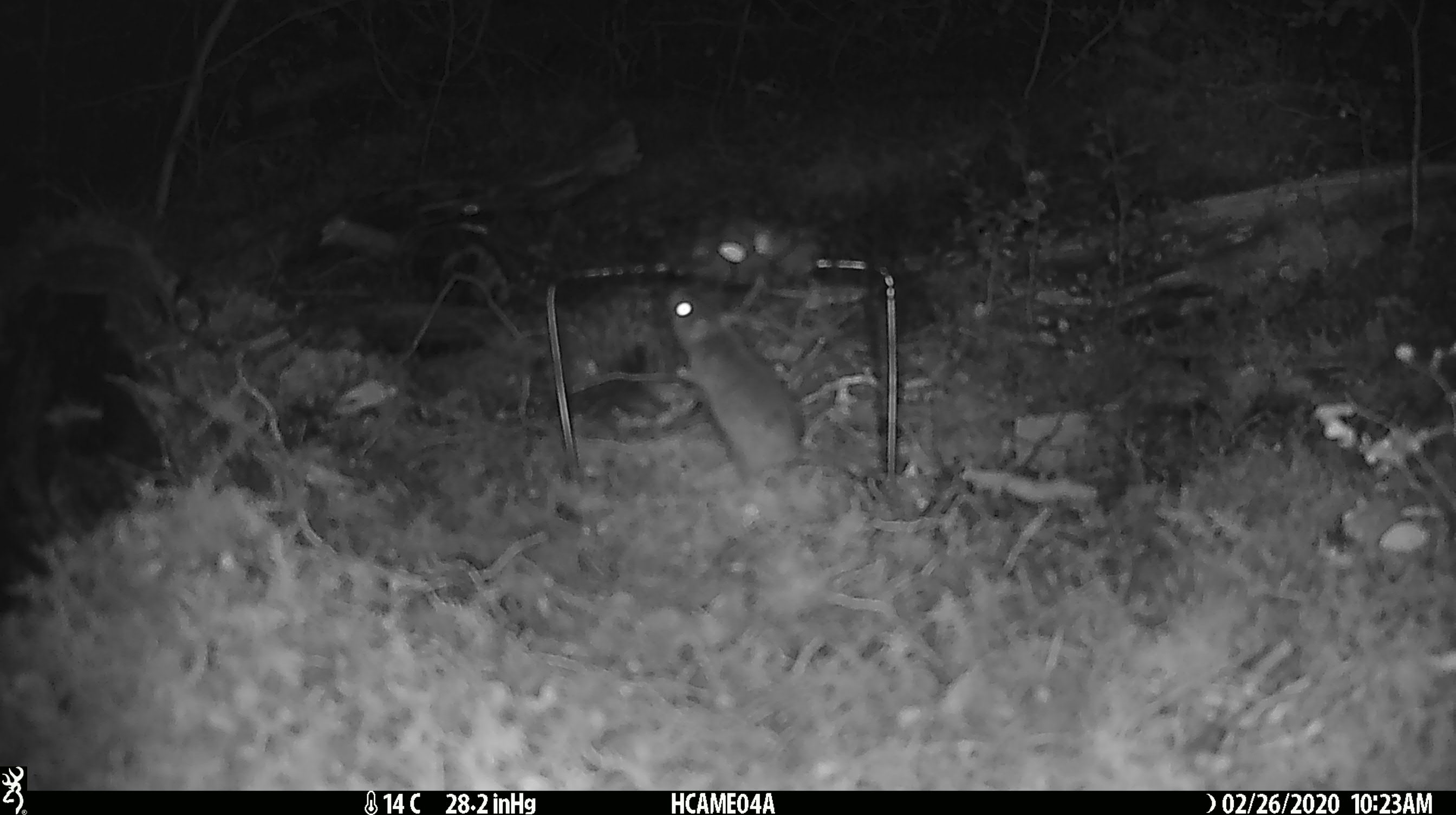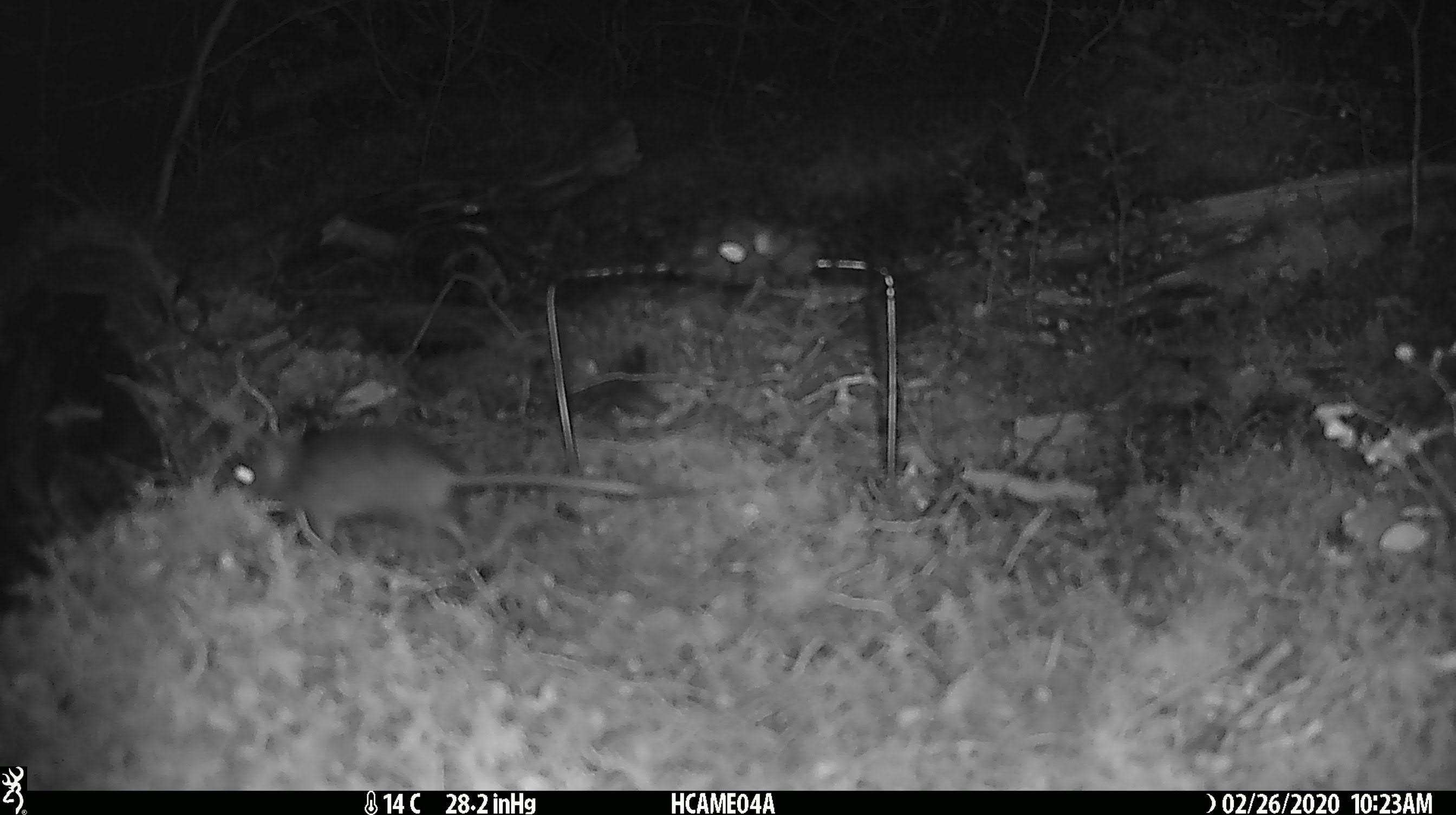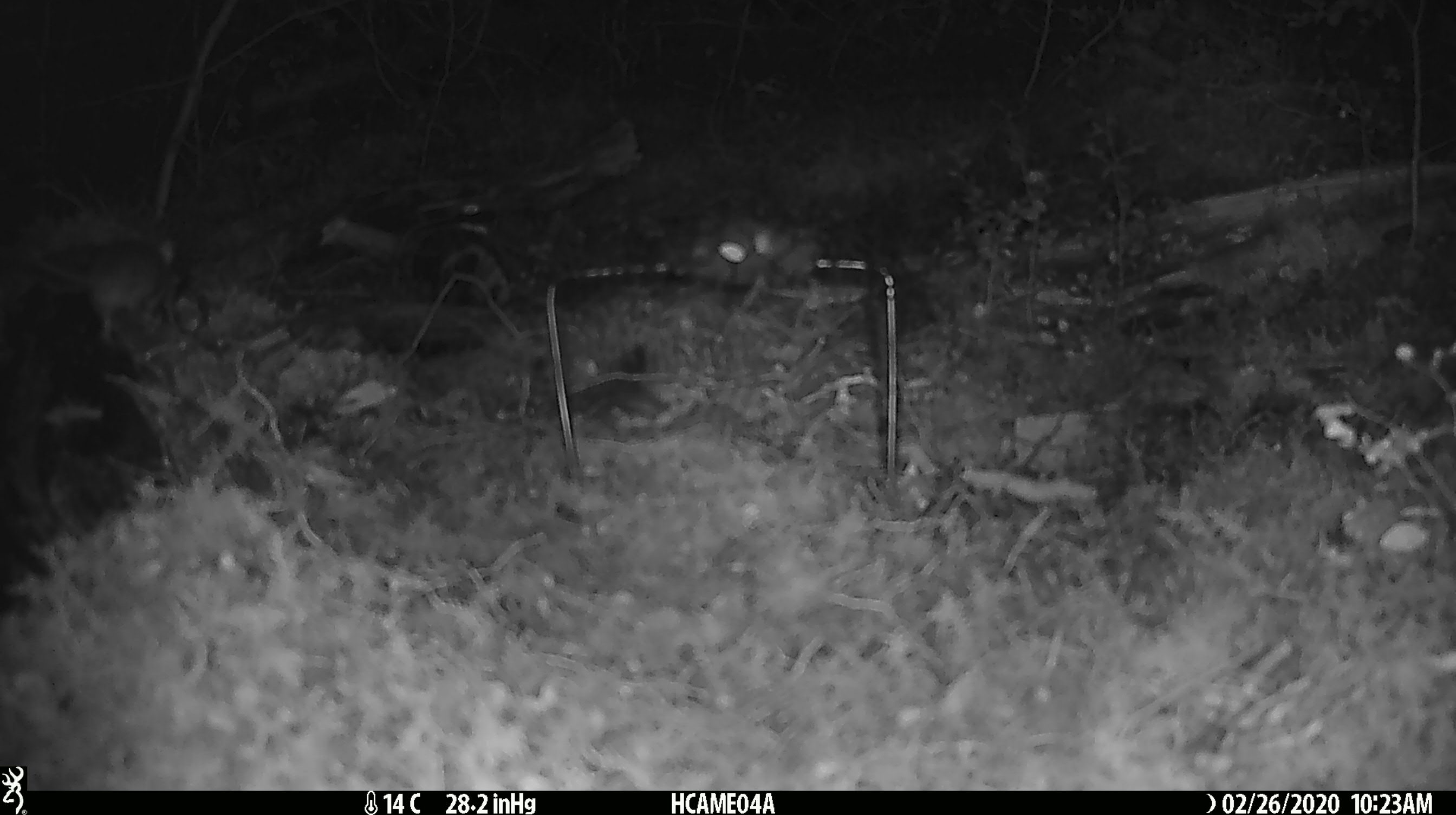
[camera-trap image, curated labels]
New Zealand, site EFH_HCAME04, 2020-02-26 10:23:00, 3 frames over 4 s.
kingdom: Animalia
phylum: Chordata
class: Mammalia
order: Rodentia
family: Muridae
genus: Mus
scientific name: Mus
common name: mouse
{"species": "mouse (Mus)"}